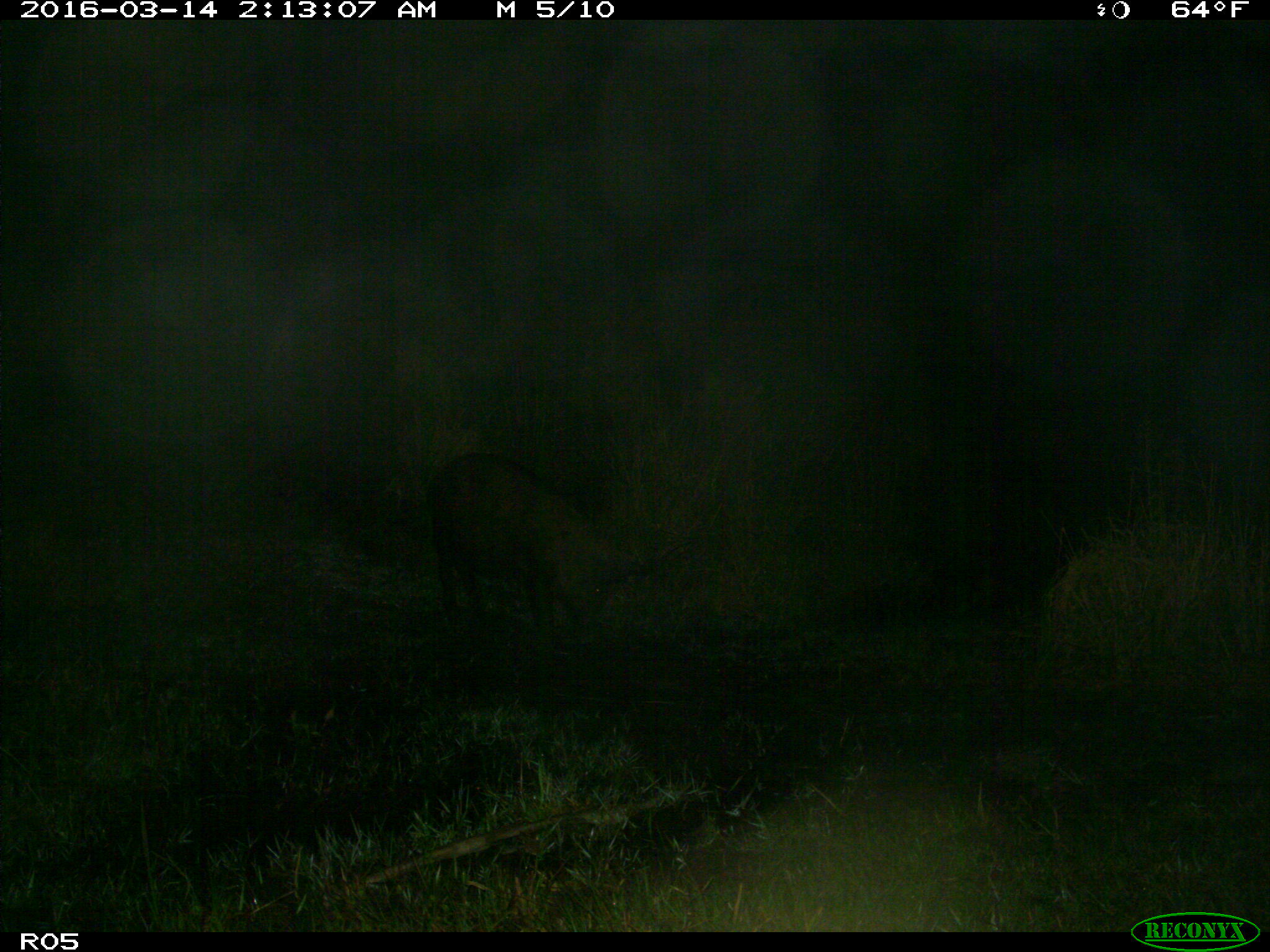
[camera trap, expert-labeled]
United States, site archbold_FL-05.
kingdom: Animalia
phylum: Chordata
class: Mammalia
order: Artiodactyla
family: Suidae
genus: Sus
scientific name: Sus scrofa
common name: wild boar